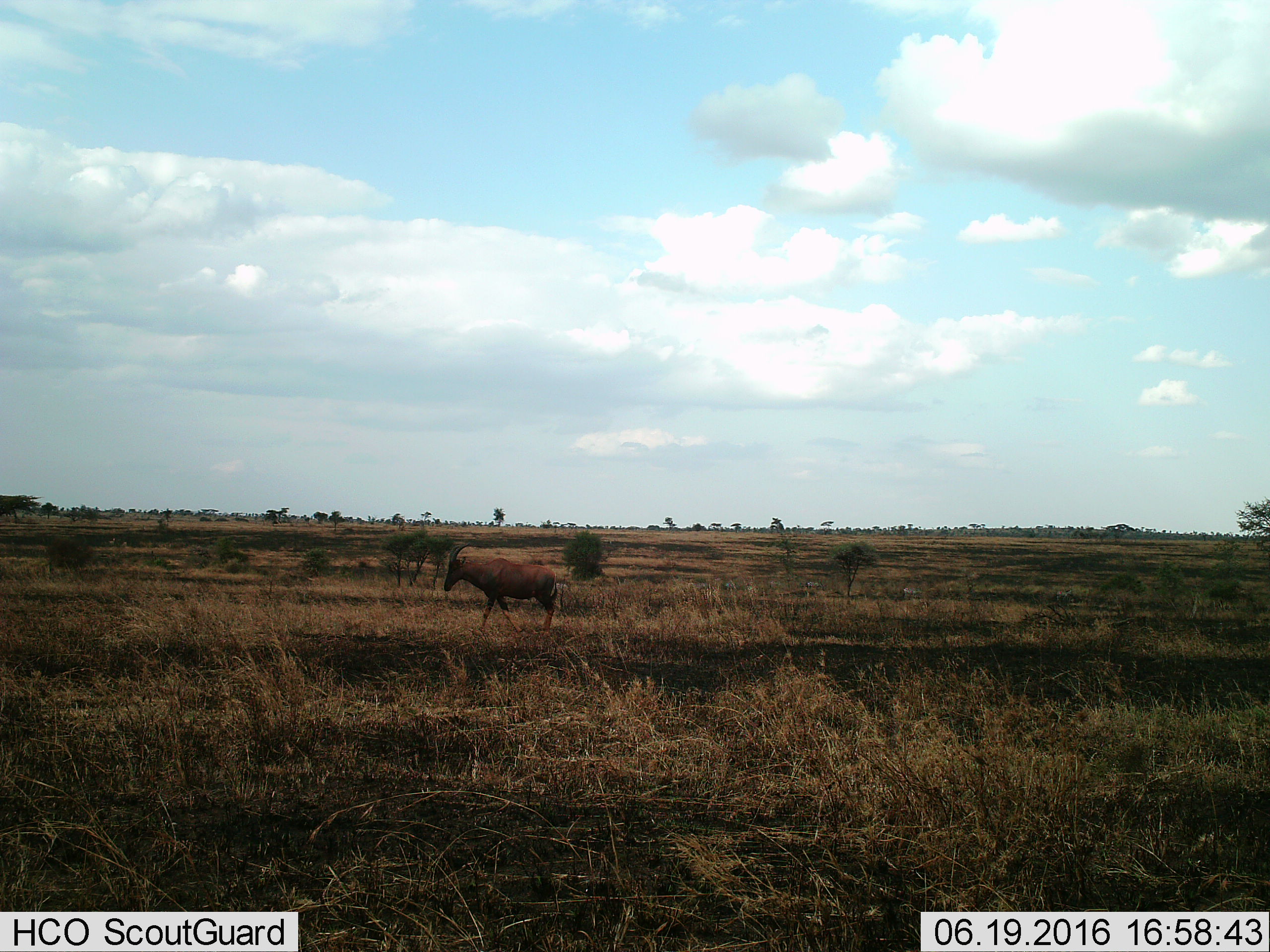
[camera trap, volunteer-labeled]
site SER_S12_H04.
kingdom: Animalia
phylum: Chordata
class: Mammalia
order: Artiodactyla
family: Bovidae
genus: Damaliscus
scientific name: Damaliscus lunatus jimela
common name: topi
Topi (Damaliscus lunatus jimela), count 1. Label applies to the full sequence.